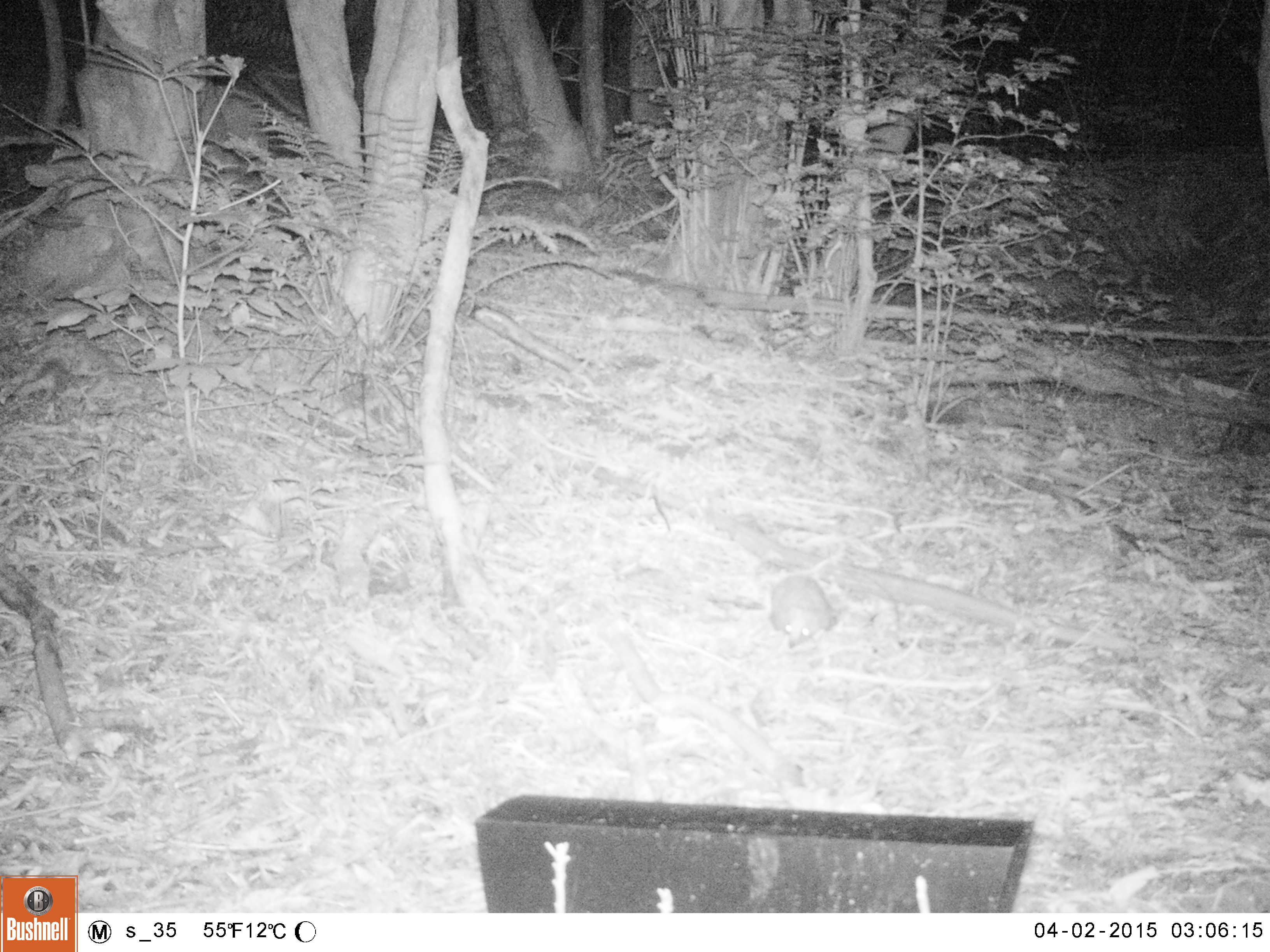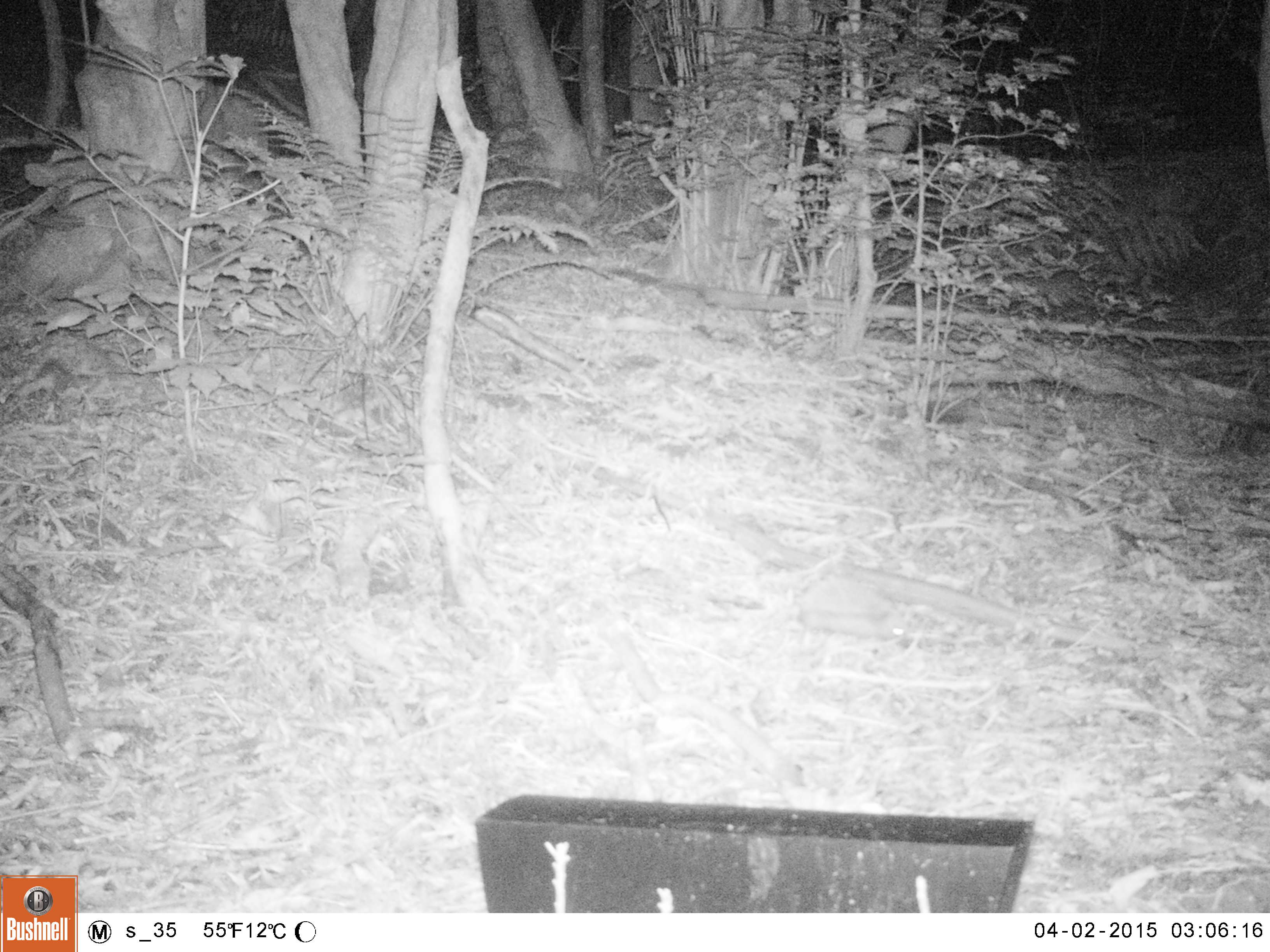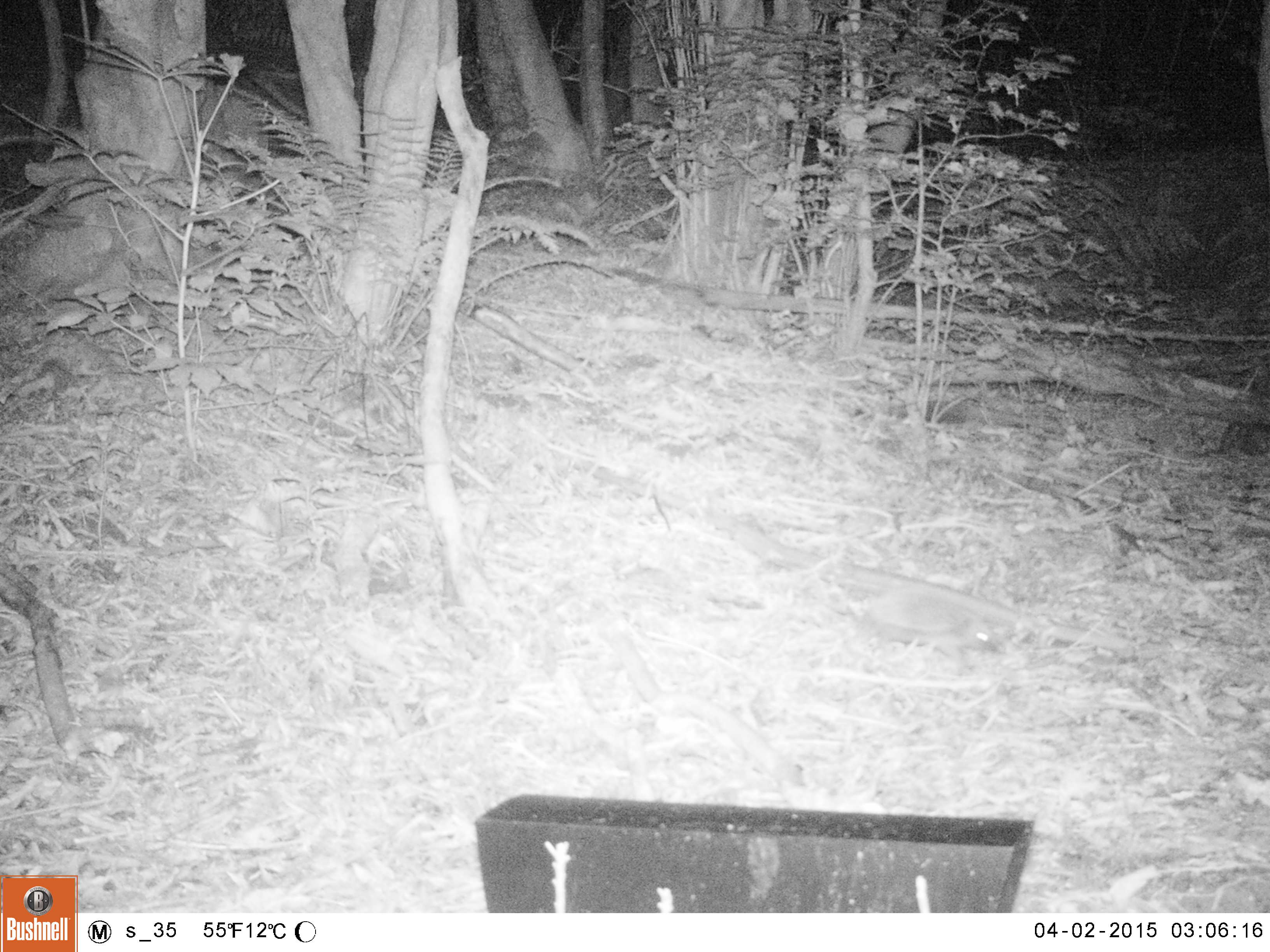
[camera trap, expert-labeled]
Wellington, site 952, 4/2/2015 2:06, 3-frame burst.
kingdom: Animalia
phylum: Chordata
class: Mammalia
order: Eulipotyphla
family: Erinaceidae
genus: Erinaceus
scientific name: Erinaceus europaeus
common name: hedgehog